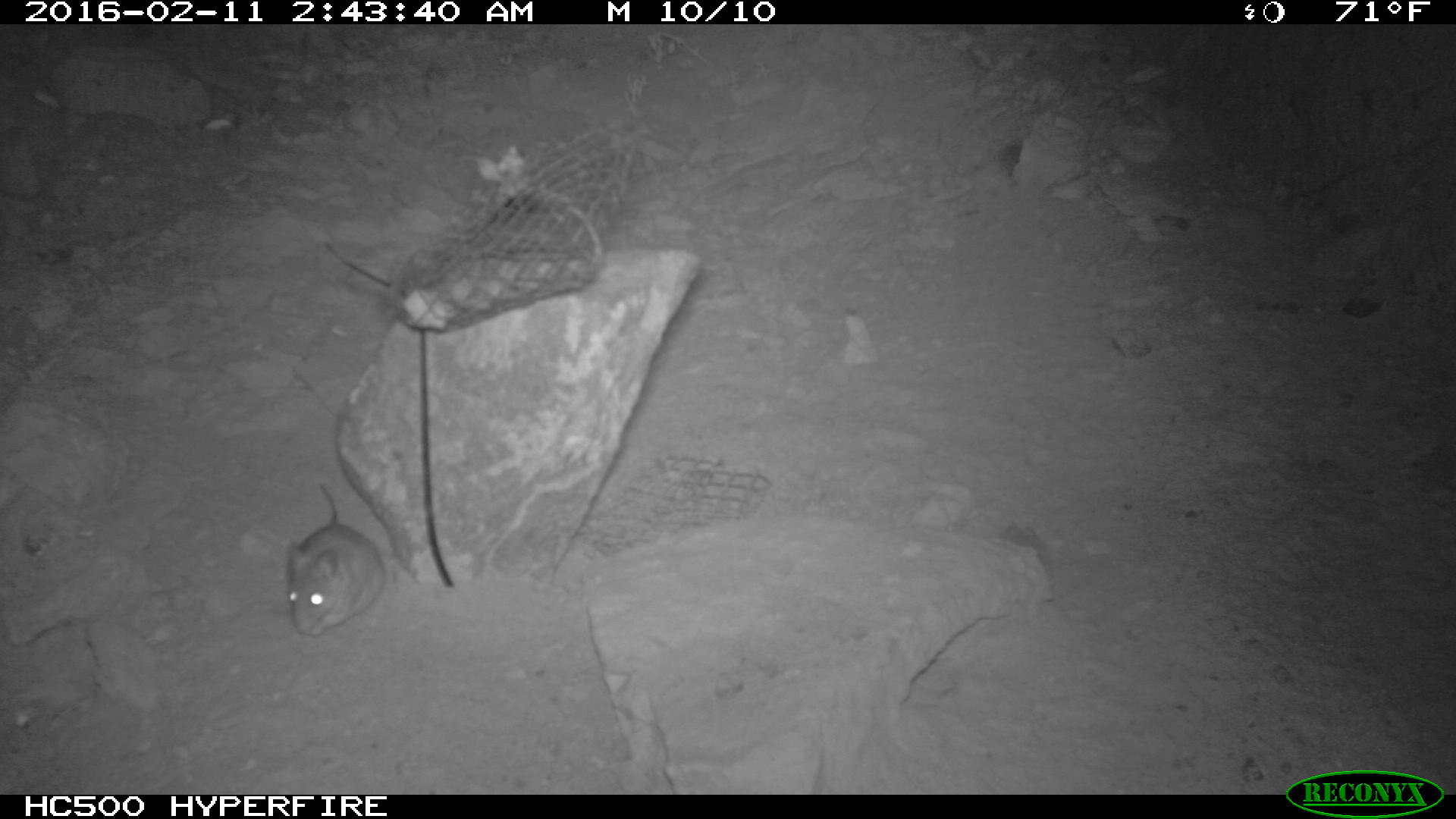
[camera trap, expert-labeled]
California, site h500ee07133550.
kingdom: Animalia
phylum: Chordata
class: Mammalia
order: Rodentia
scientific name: Rodentia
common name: rodent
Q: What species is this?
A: Rodent (Rodentia).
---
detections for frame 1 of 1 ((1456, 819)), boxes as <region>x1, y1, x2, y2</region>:
rodent: <region>281, 479, 385, 639</region>